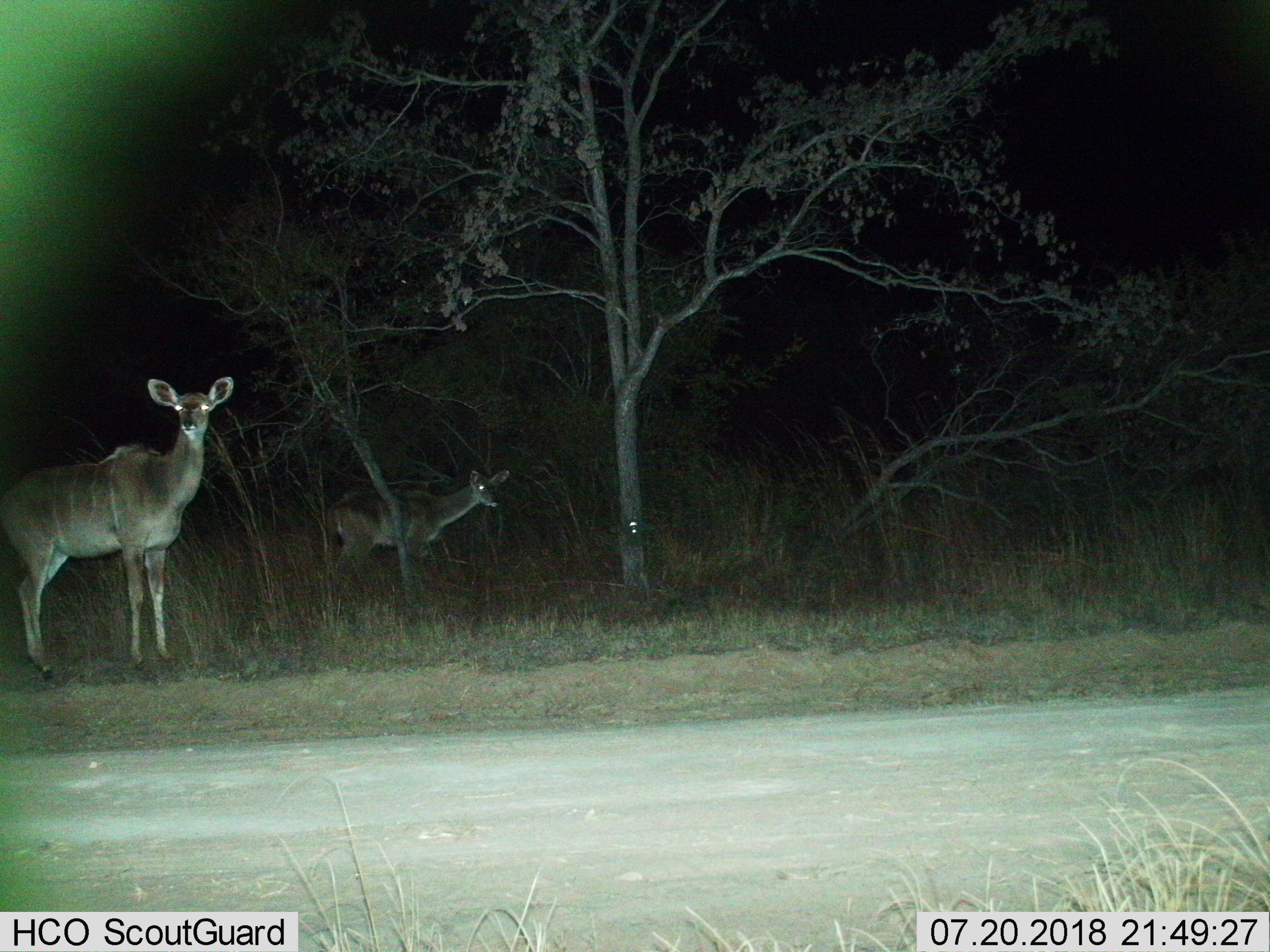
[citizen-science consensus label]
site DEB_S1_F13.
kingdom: Animalia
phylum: Chordata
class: Mammalia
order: Artiodactyla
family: Bovidae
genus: Tragelaphus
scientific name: Tragelaphus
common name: kudu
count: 2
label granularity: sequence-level